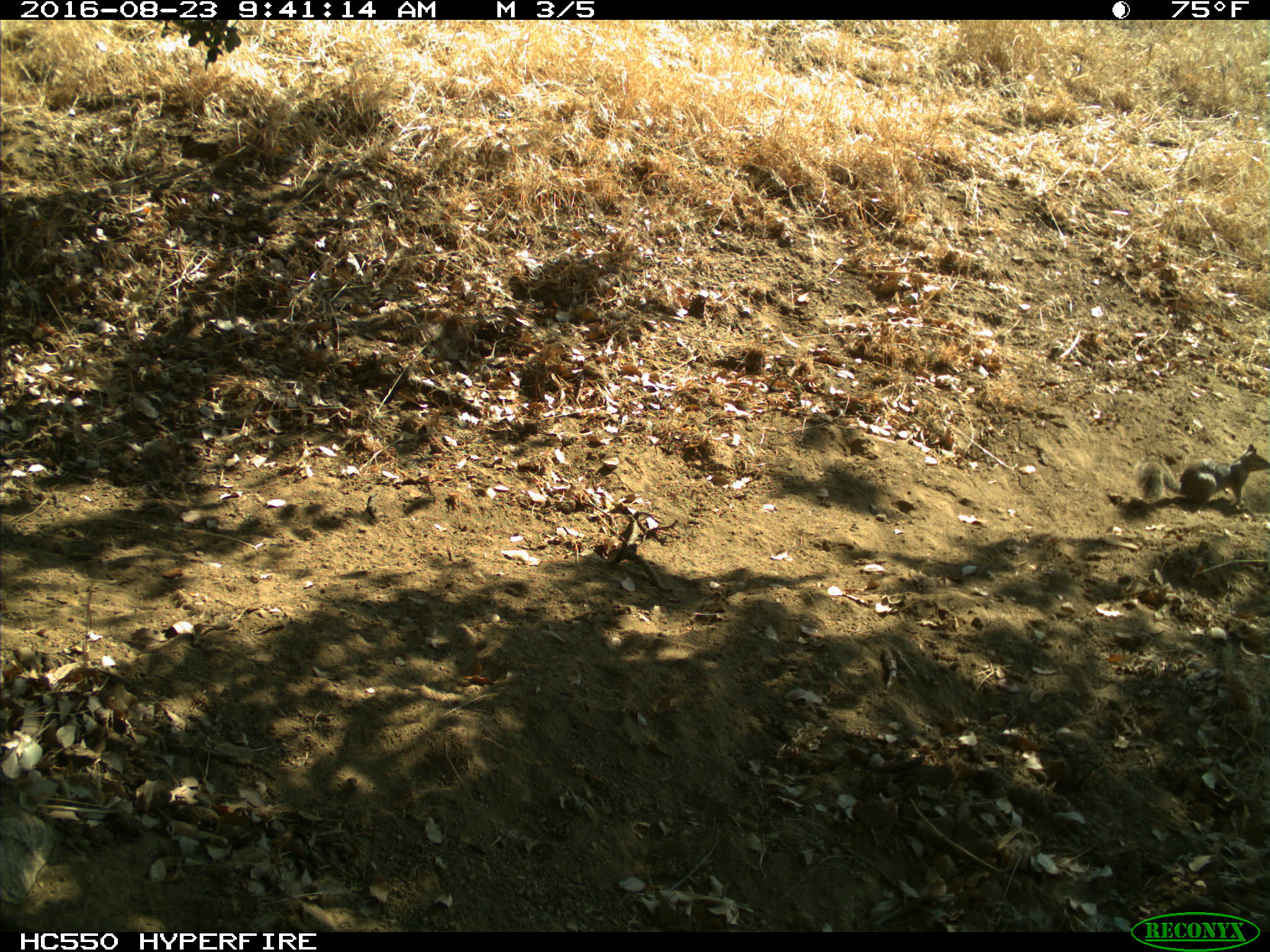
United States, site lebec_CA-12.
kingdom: Animalia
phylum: Chordata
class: Mammalia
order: Rodentia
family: Sciuridae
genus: Otospermophilus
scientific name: Otospermophilus beecheyi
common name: california ground squirrel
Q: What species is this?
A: Otospermophilus beecheyi (california ground squirrel).